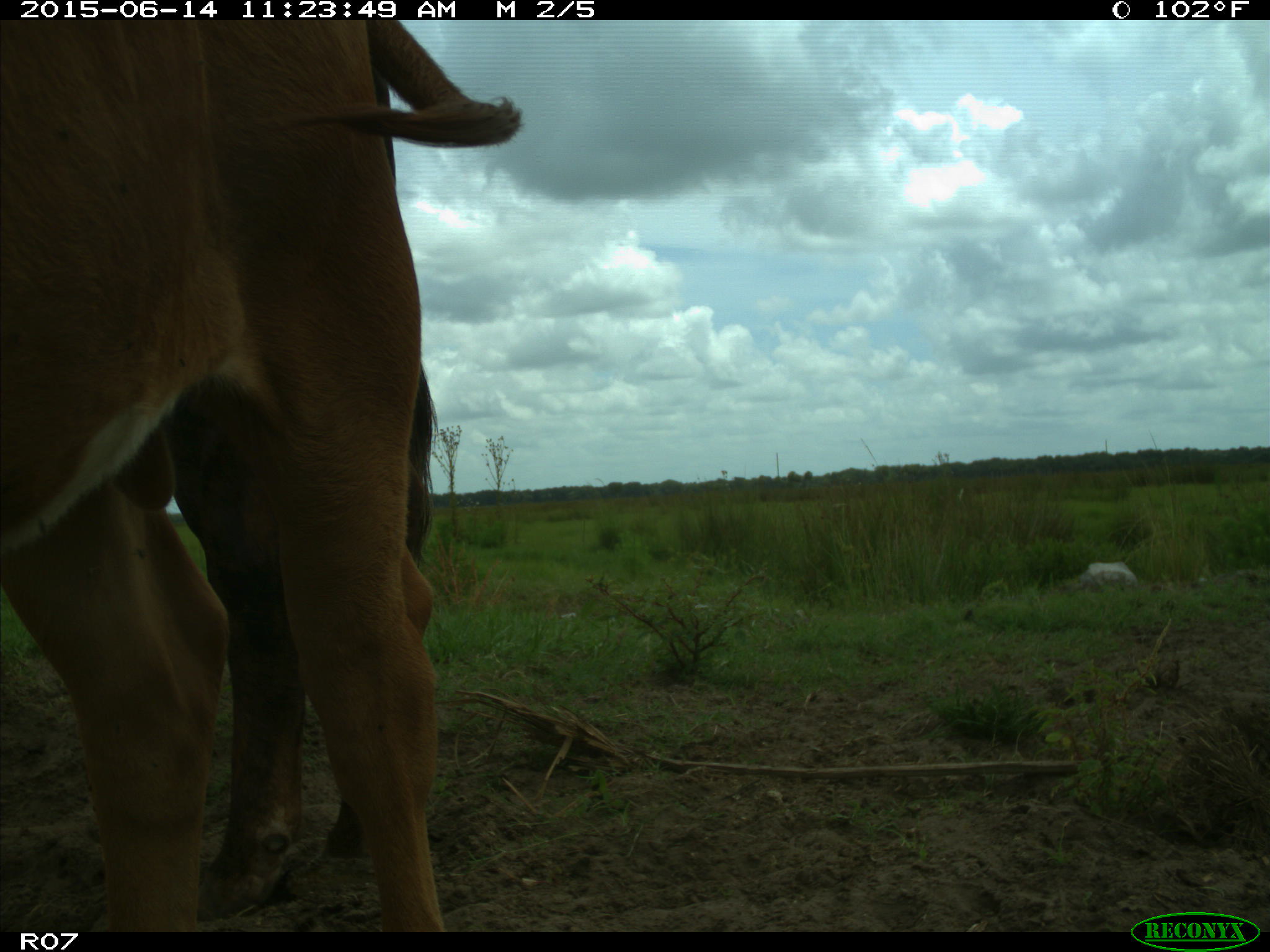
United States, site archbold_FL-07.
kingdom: Animalia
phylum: Chordata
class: Mammalia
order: Artiodactyla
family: Bovidae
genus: Bos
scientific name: Bos taurus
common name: domestic cow